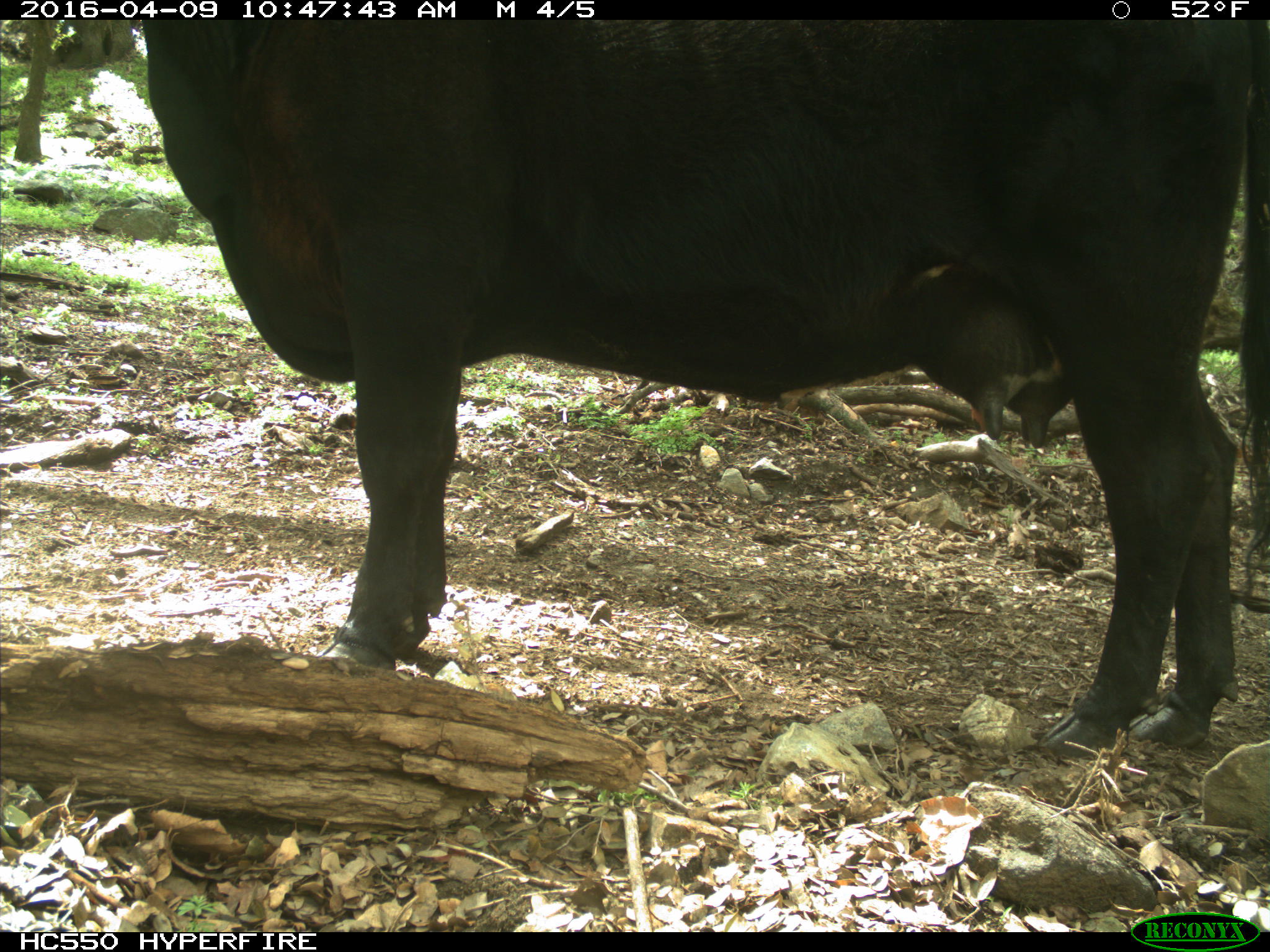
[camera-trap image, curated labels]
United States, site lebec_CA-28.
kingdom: Animalia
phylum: Chordata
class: Mammalia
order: Artiodactyla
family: Bovidae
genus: Bos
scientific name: Bos taurus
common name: domestic cow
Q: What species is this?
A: Bos taurus (domestic cow).